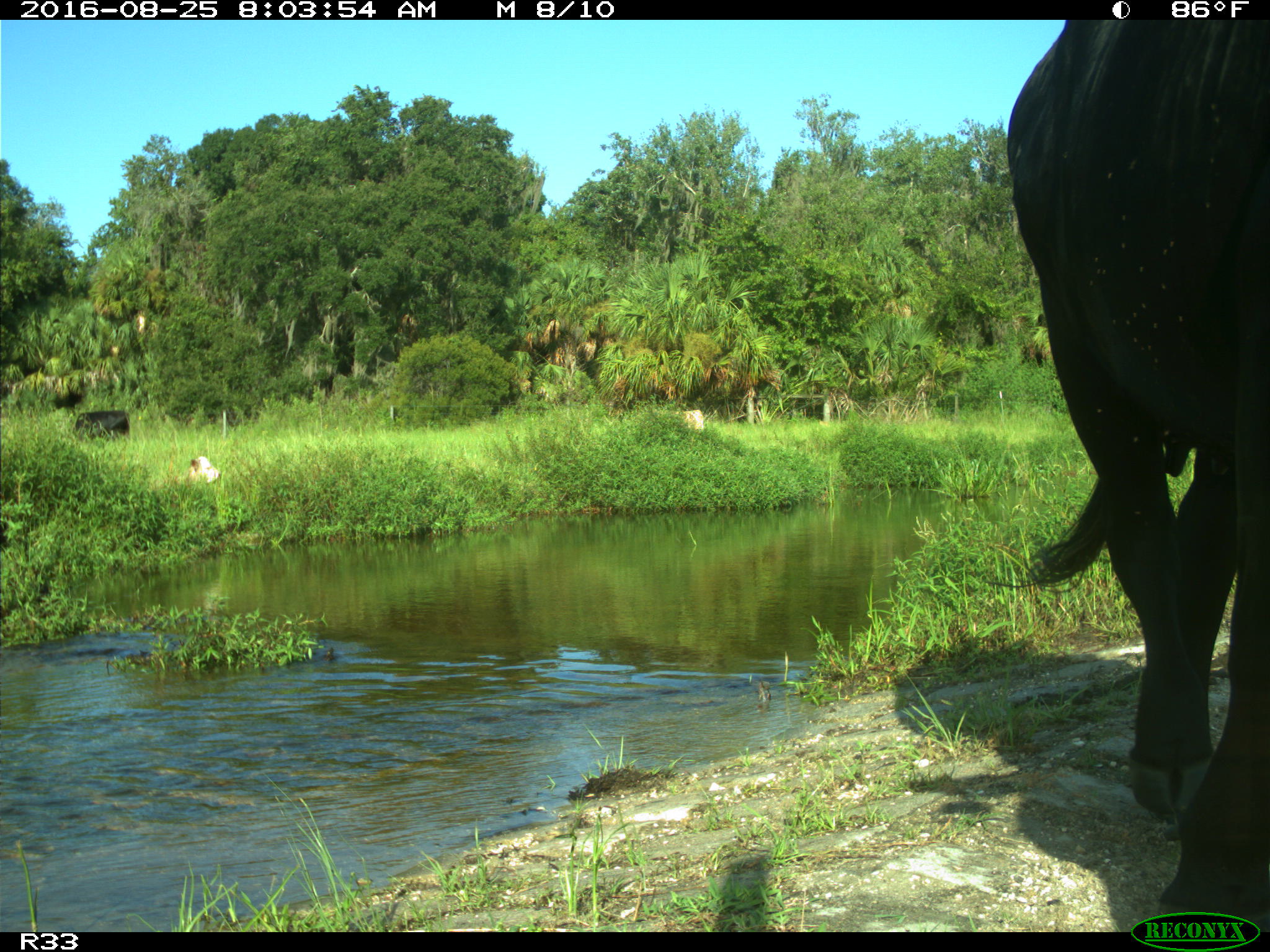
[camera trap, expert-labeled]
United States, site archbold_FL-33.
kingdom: Animalia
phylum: Chordata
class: Mammalia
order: Artiodactyla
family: Bovidae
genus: Bos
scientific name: Bos taurus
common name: domestic cow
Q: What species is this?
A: Bos taurus (domestic cow).